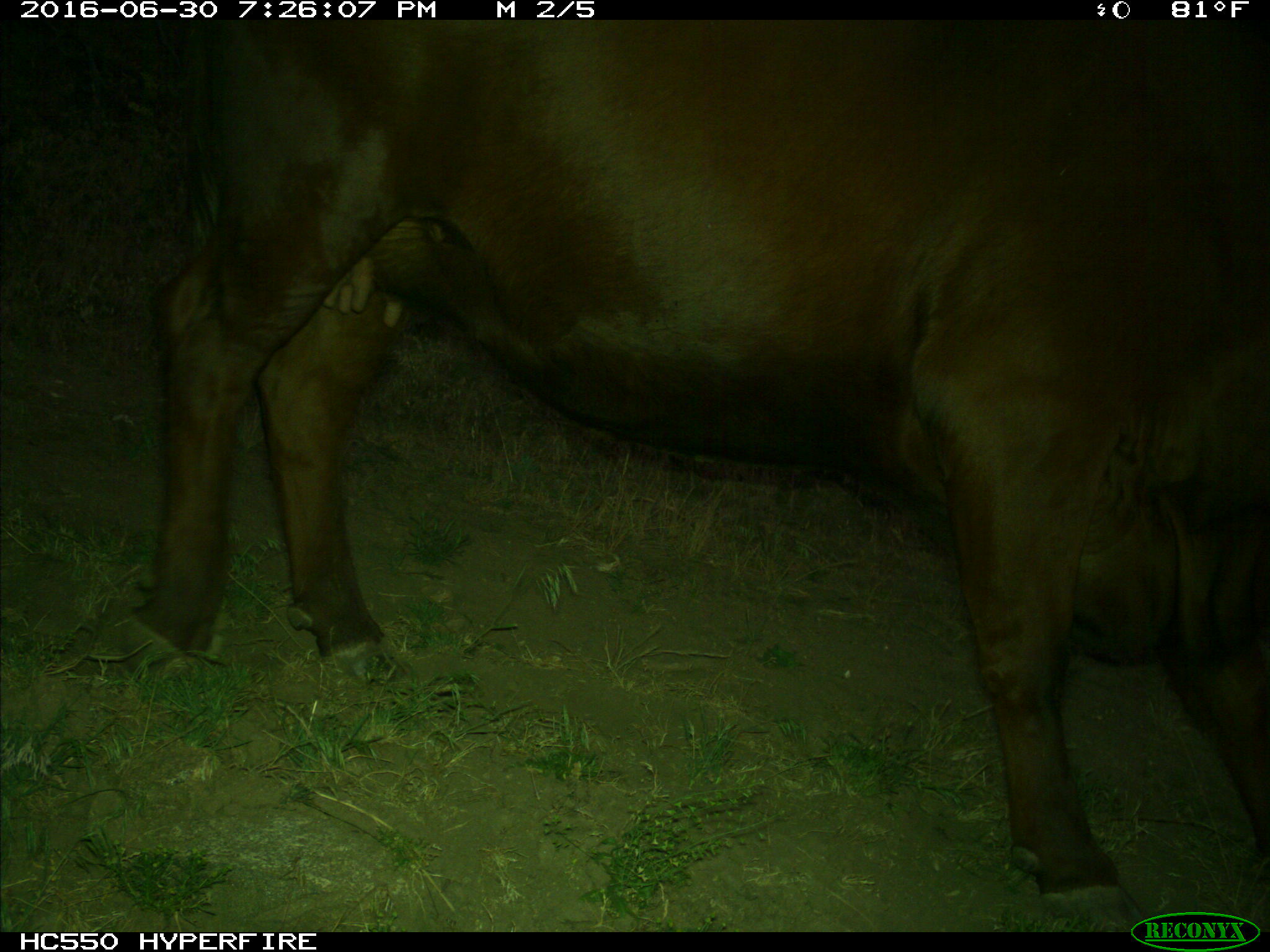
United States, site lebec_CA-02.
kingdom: Animalia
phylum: Chordata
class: Mammalia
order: Artiodactyla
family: Bovidae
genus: Bos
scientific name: Bos taurus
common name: domestic cow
Bos taurus (domestic cow).